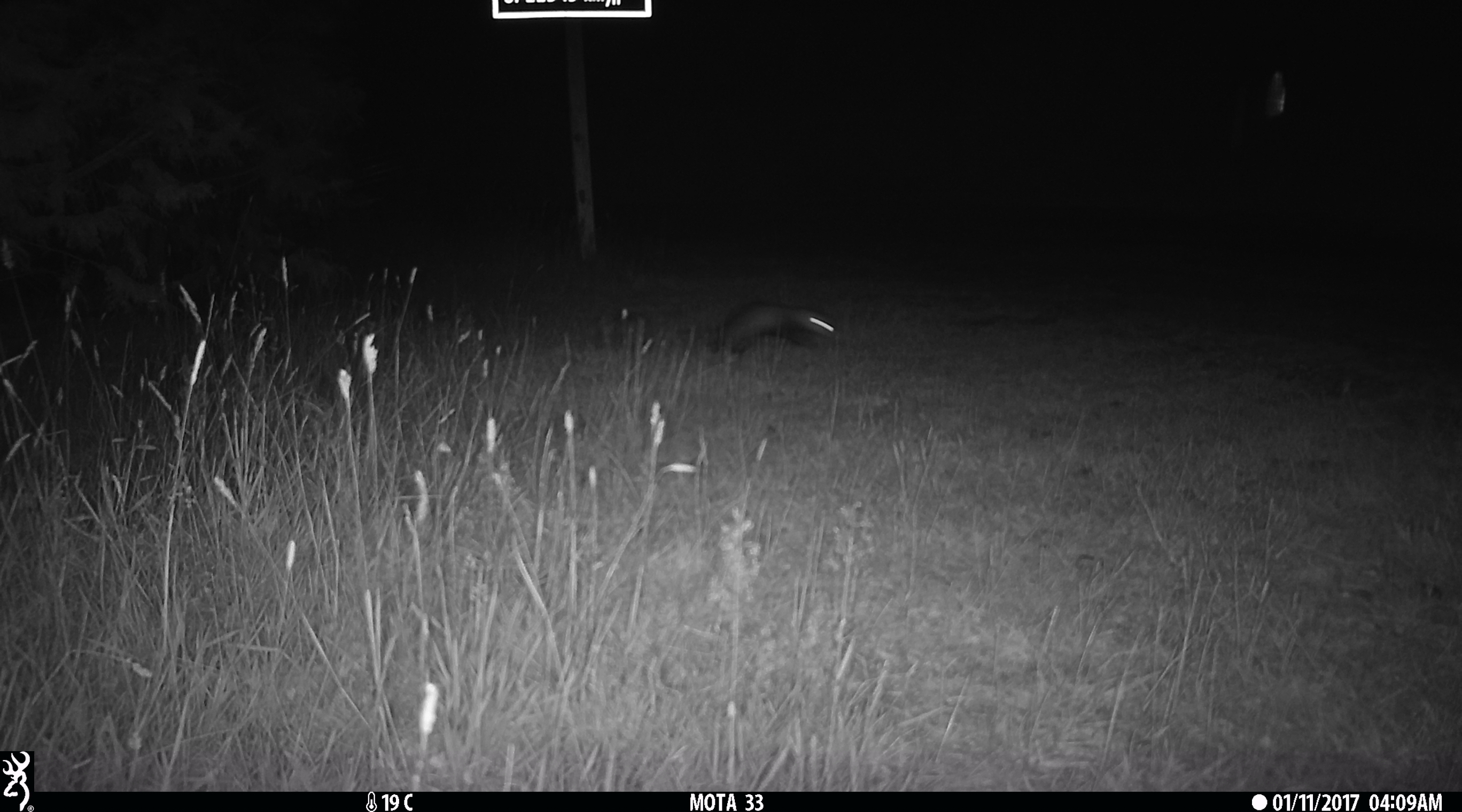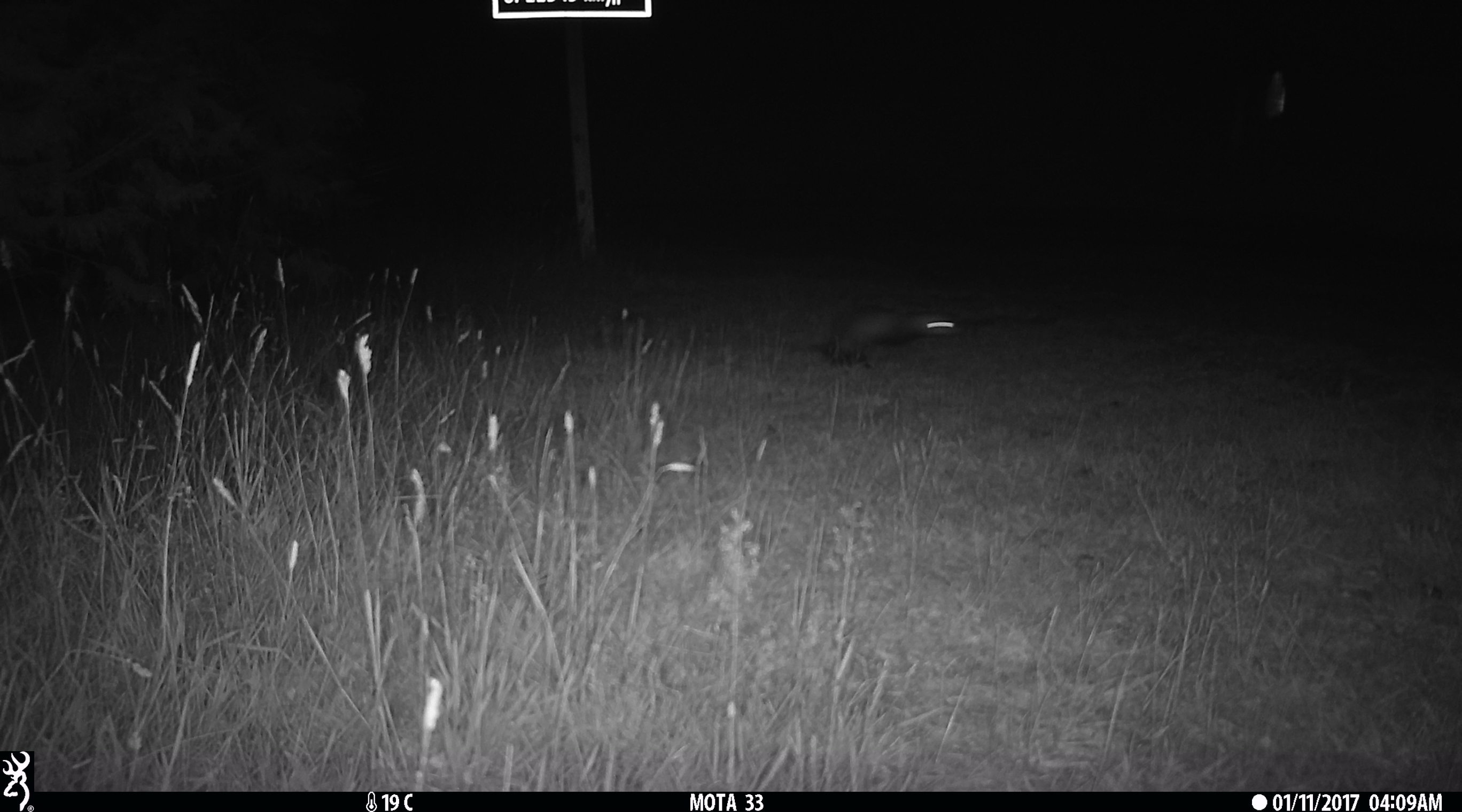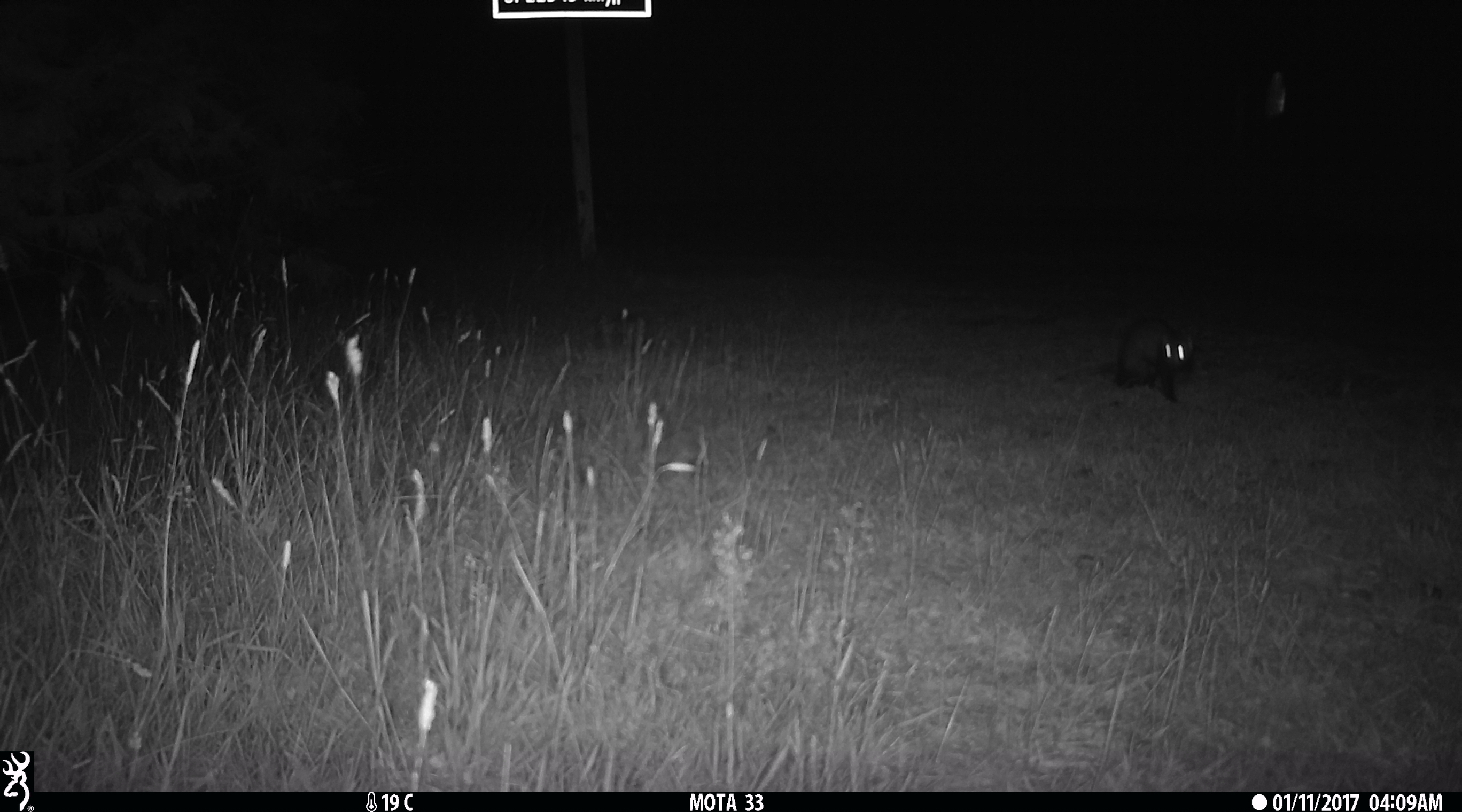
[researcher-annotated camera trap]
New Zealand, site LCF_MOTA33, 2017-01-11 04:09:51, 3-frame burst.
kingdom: Animalia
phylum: Chordata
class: Mammalia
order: Carnivora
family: Mustelidae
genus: Mustela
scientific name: Mustela furo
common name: ferret